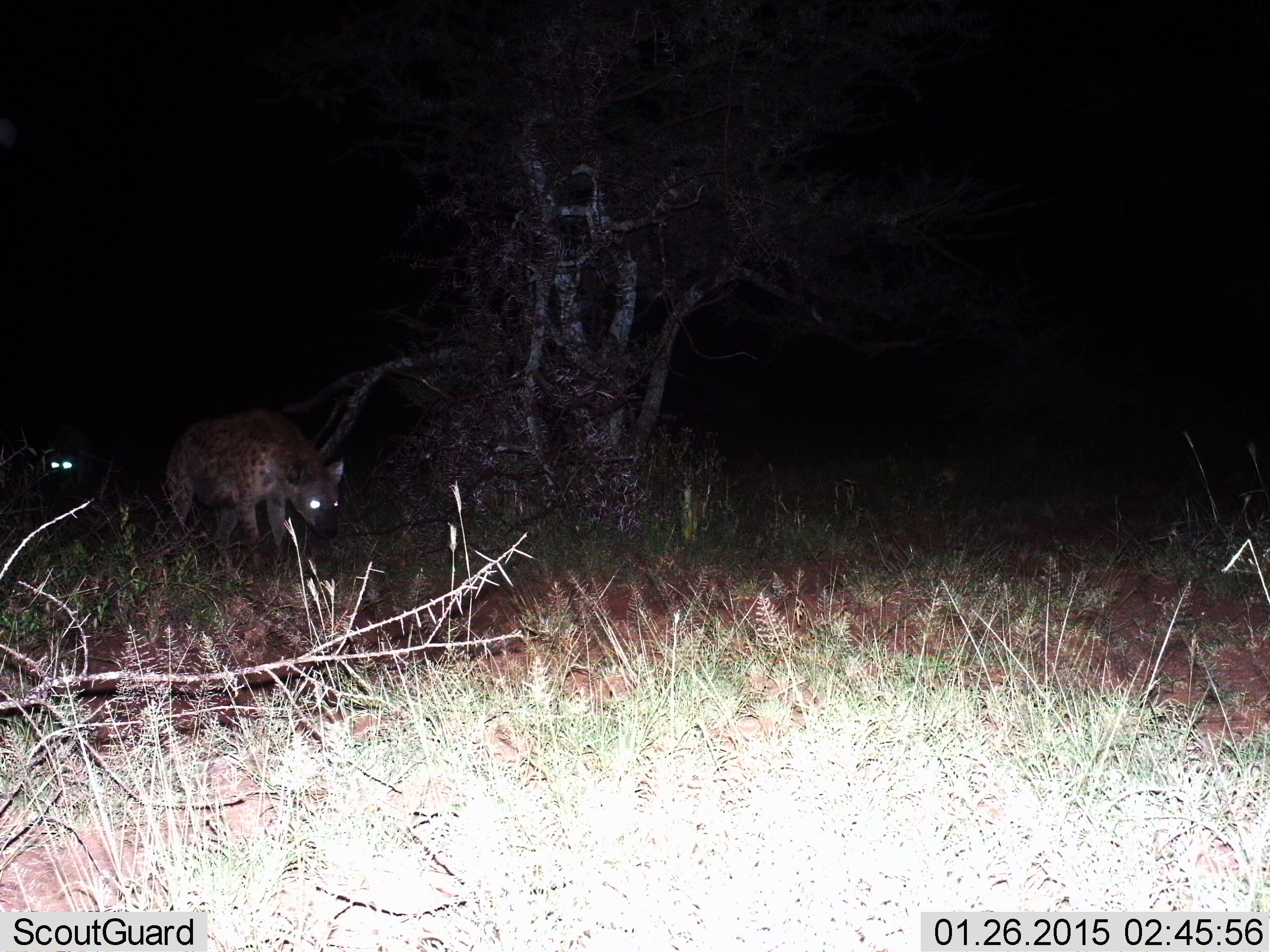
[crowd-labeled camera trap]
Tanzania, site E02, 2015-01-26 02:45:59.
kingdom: Animalia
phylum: Chordata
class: Mammalia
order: Carnivora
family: Hyaenidae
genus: Crocuta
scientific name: Crocuta crocuta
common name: spotted hyena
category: hyenaspotted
Hyenaspotted (spotted hyena) (Crocuta crocuta), count 2. Behavior (volunteer vote fractions): standing 20%, resting 0%, moving 80%, interacting 0%. Young present (vote fraction): 0%. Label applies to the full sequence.